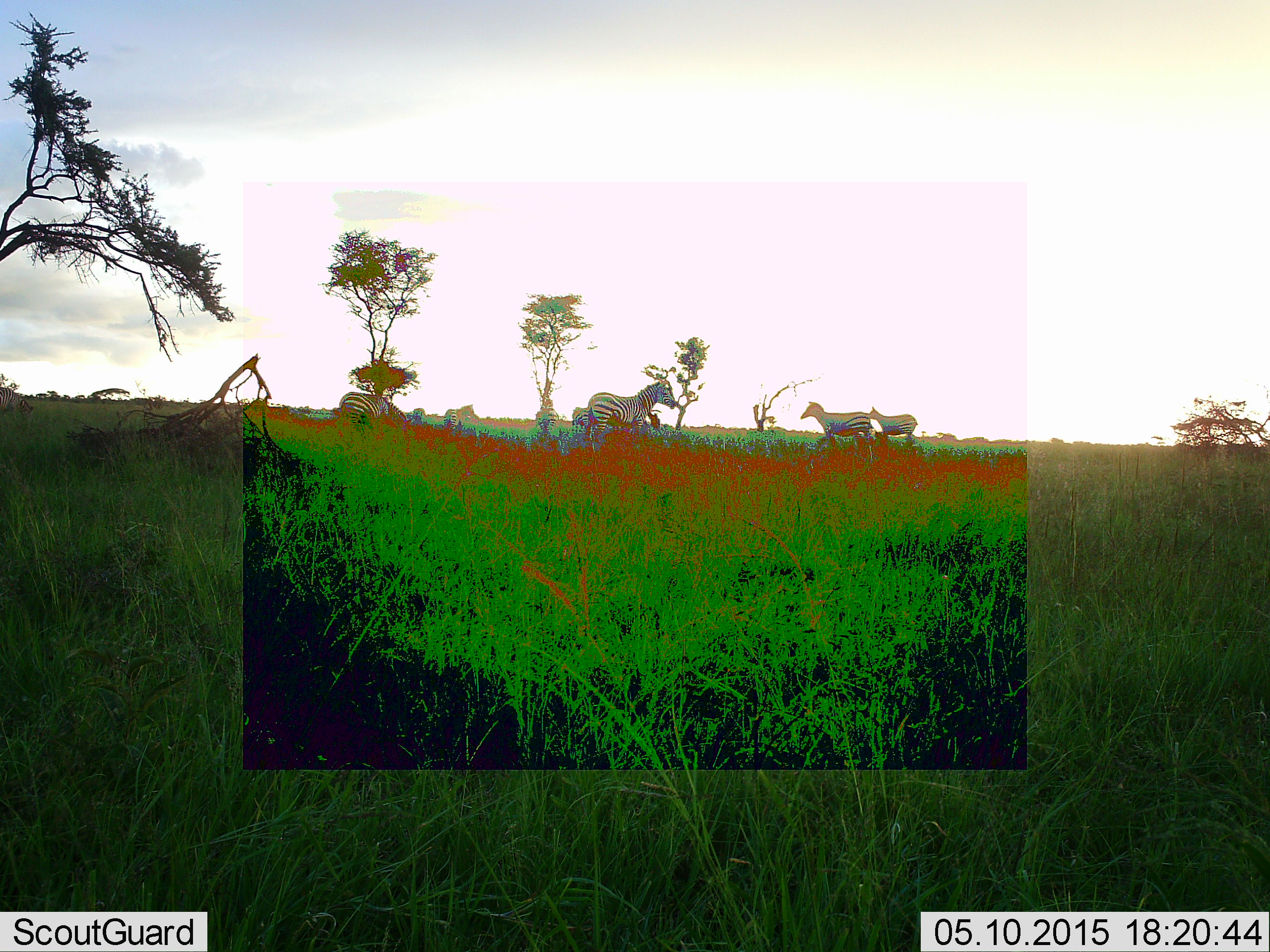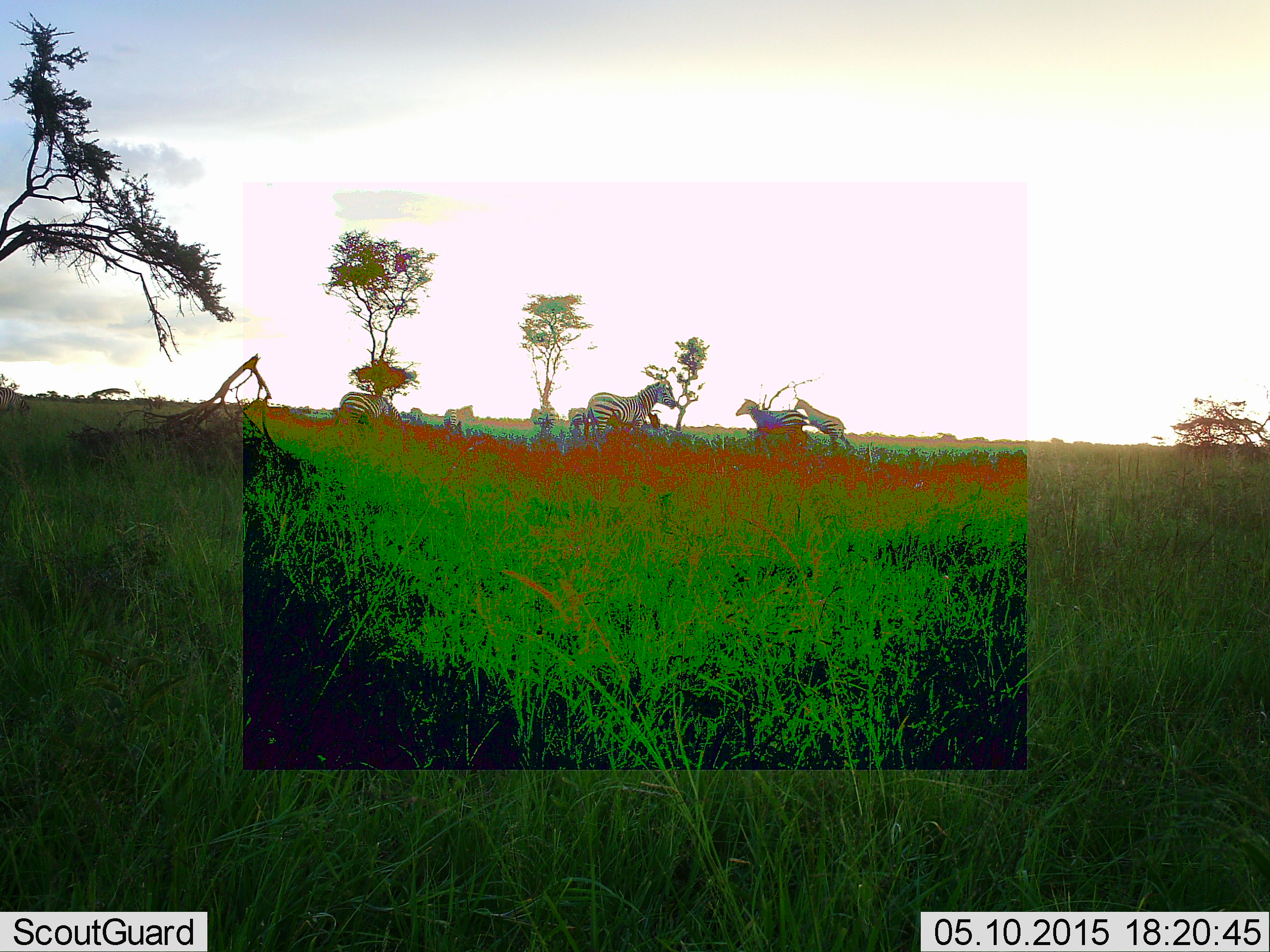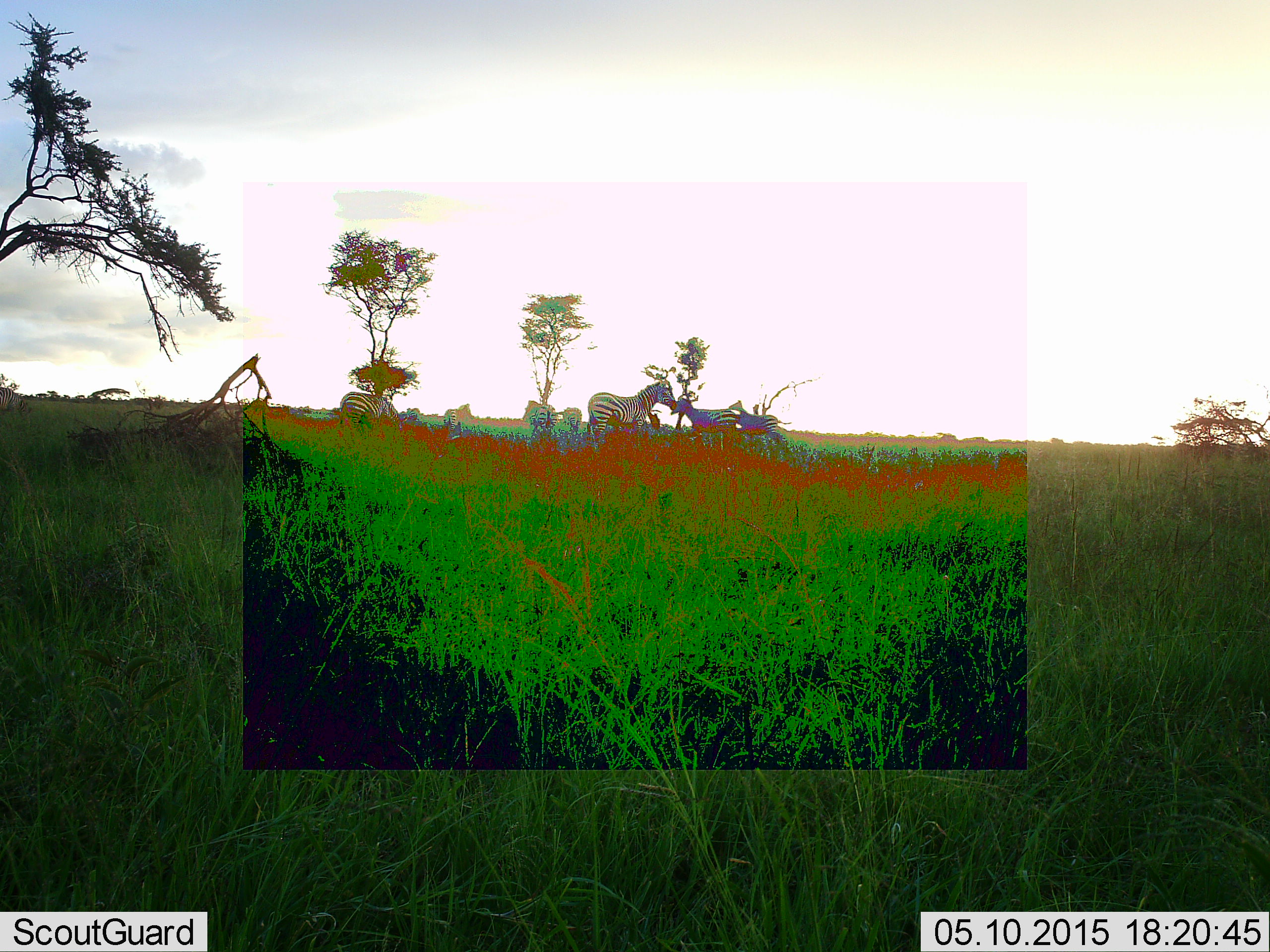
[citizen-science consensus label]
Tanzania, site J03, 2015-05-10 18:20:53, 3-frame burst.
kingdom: Animalia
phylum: Chordata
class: Mammalia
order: Perissodactyla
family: Equidae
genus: Equus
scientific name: Equus quagga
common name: plains zebra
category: zebra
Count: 6.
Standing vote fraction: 73%.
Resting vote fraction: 0%.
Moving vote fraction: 64%.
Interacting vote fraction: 73%.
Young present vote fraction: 9%.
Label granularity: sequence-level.